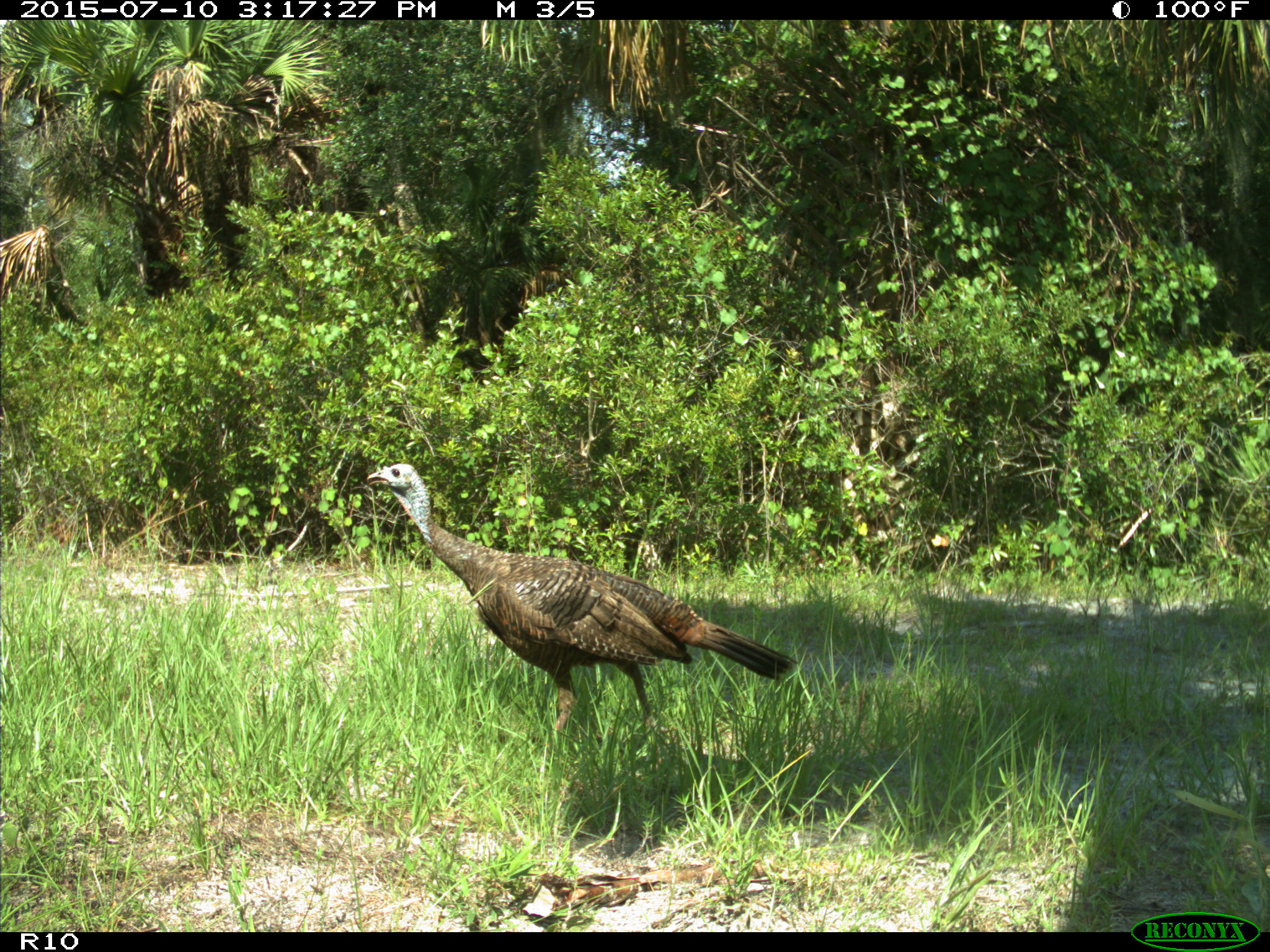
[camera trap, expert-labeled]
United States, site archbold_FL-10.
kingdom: Animalia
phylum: Chordata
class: Aves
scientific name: Aves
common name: birds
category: unidentified bird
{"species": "unidentified bird (birds) (Aves)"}